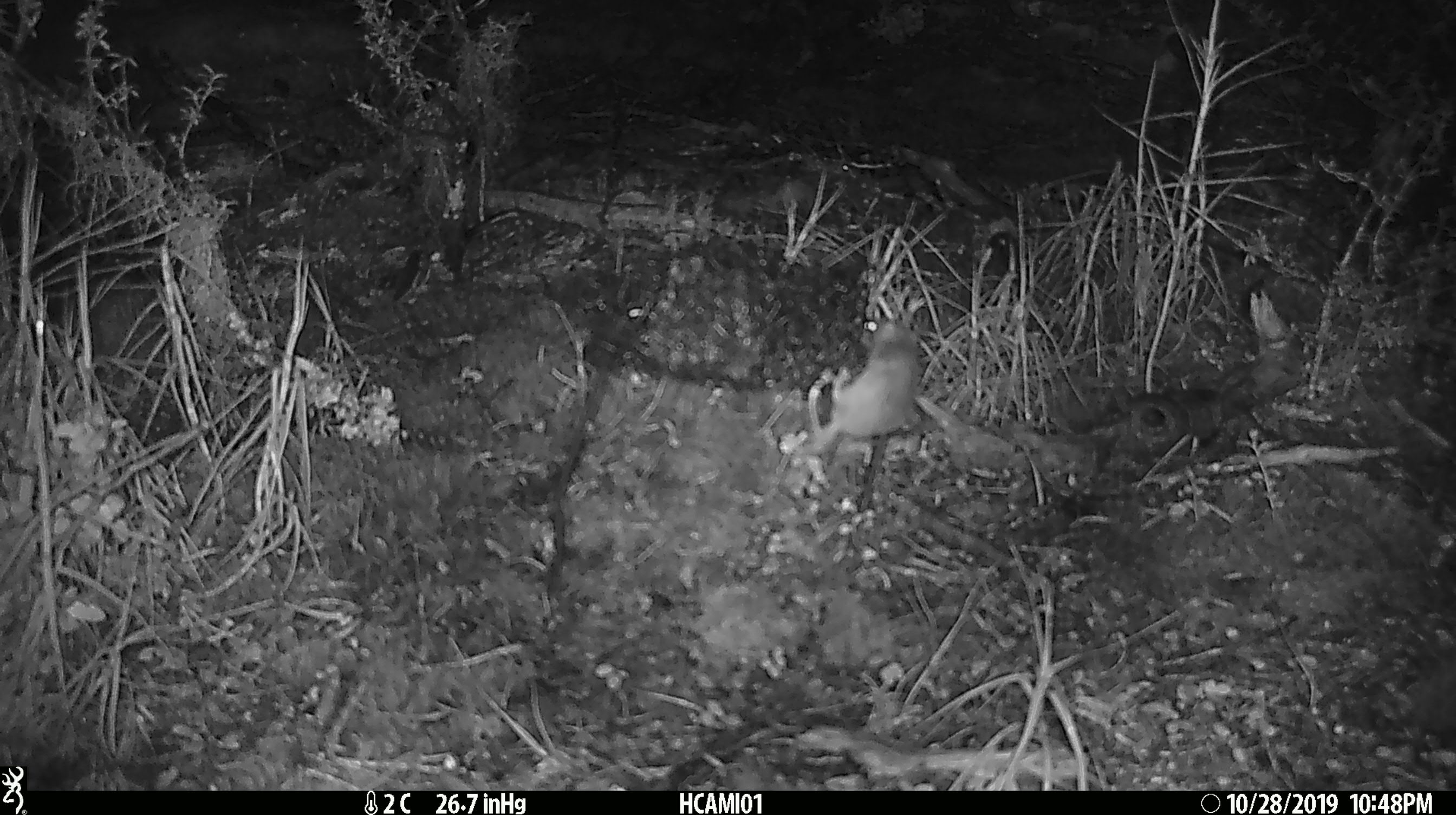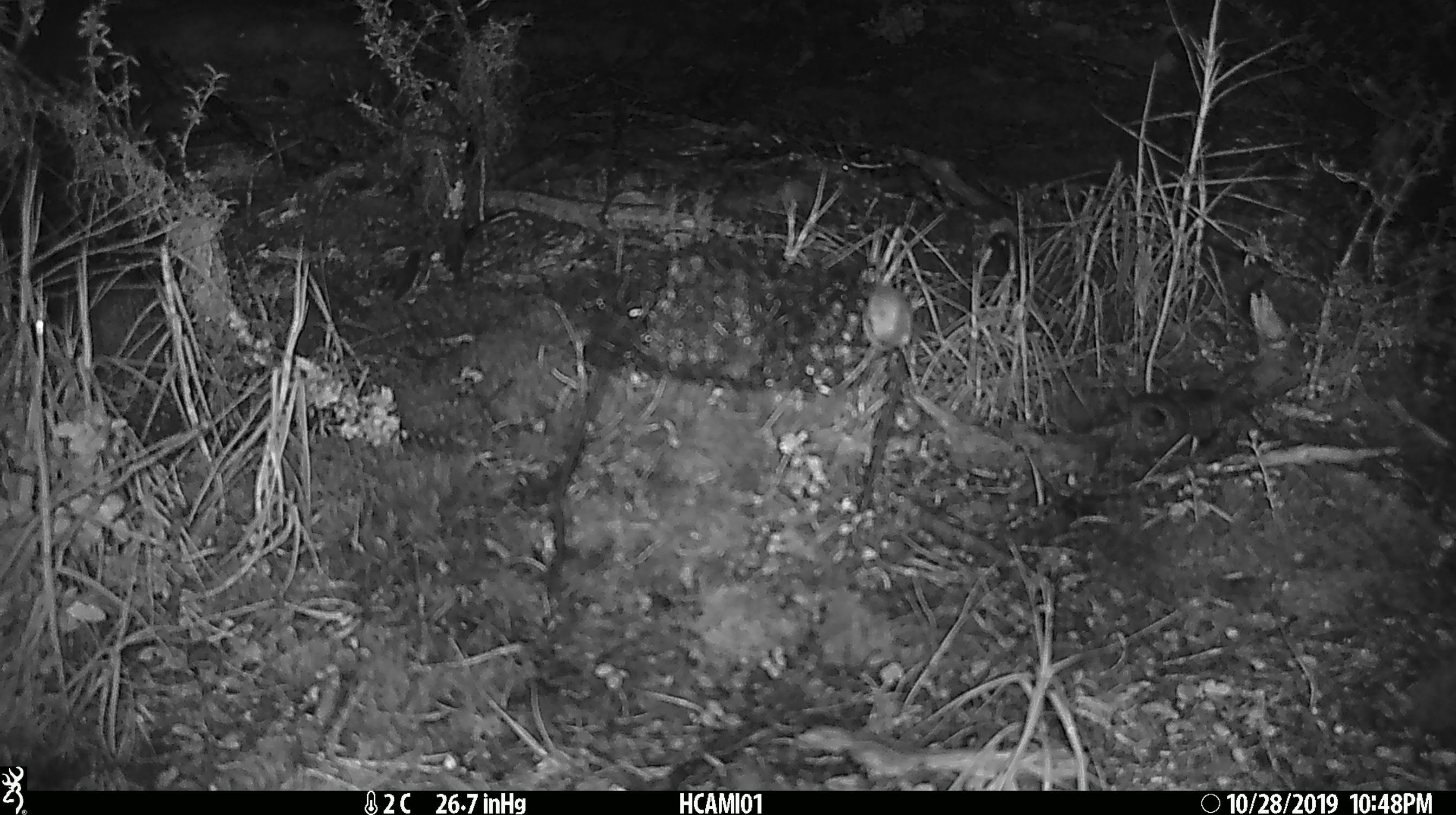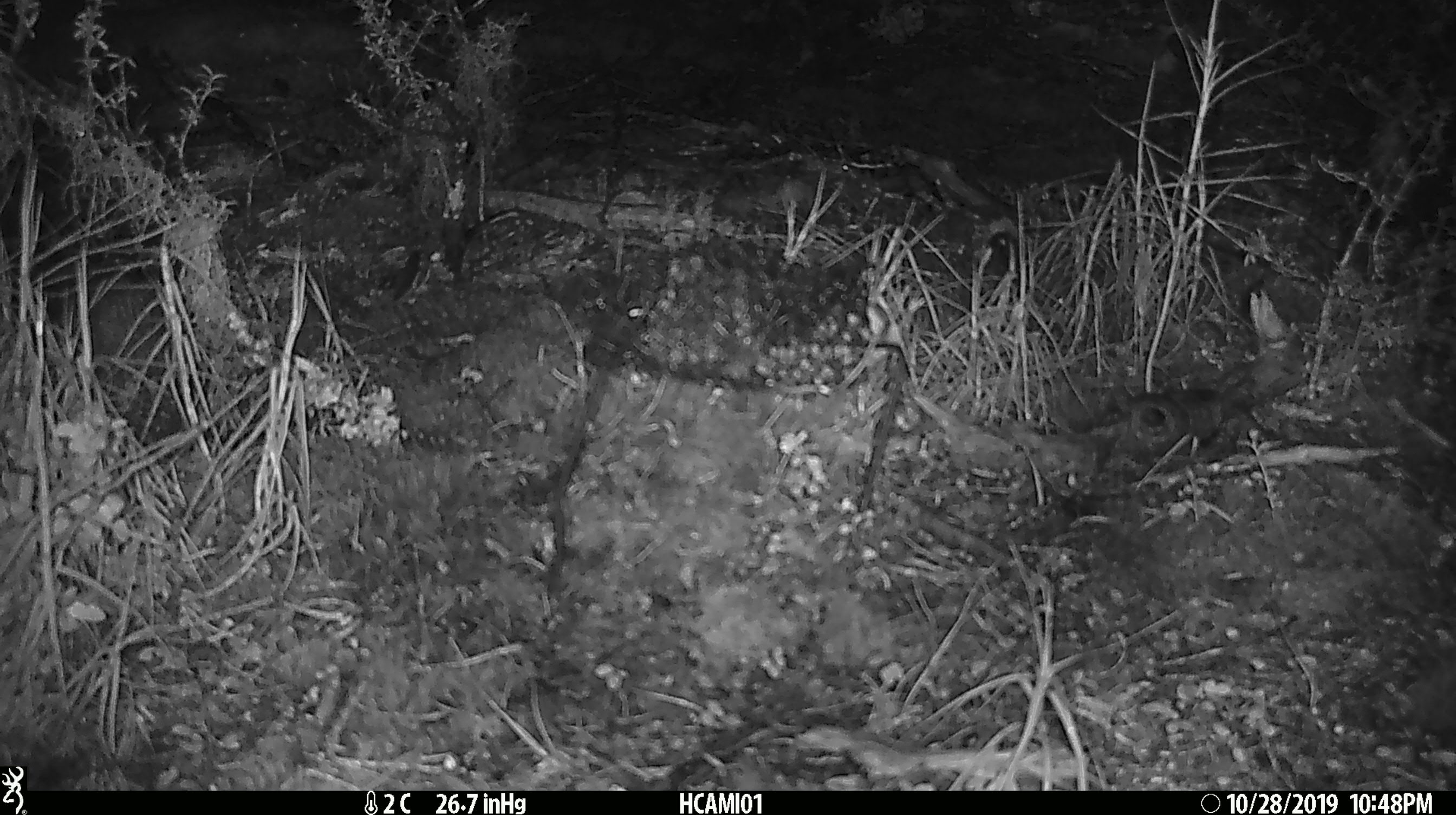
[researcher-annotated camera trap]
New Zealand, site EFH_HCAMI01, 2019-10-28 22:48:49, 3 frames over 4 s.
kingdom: Animalia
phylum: Chordata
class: Mammalia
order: Rodentia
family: Muridae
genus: Mus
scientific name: Mus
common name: mouse